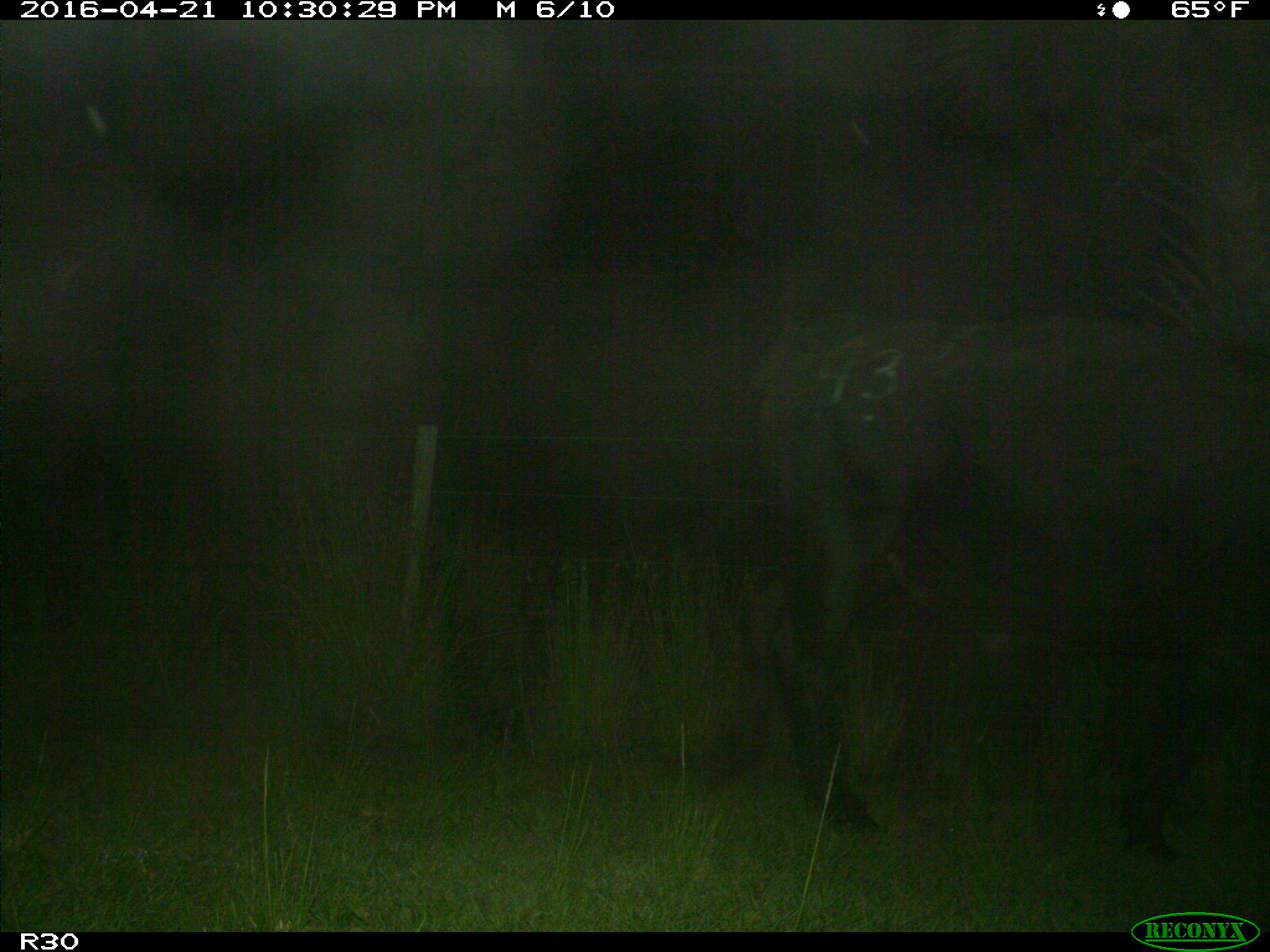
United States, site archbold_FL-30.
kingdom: Animalia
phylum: Chordata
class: Mammalia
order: Artiodactyla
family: Bovidae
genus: Bos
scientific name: Bos taurus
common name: domestic cow